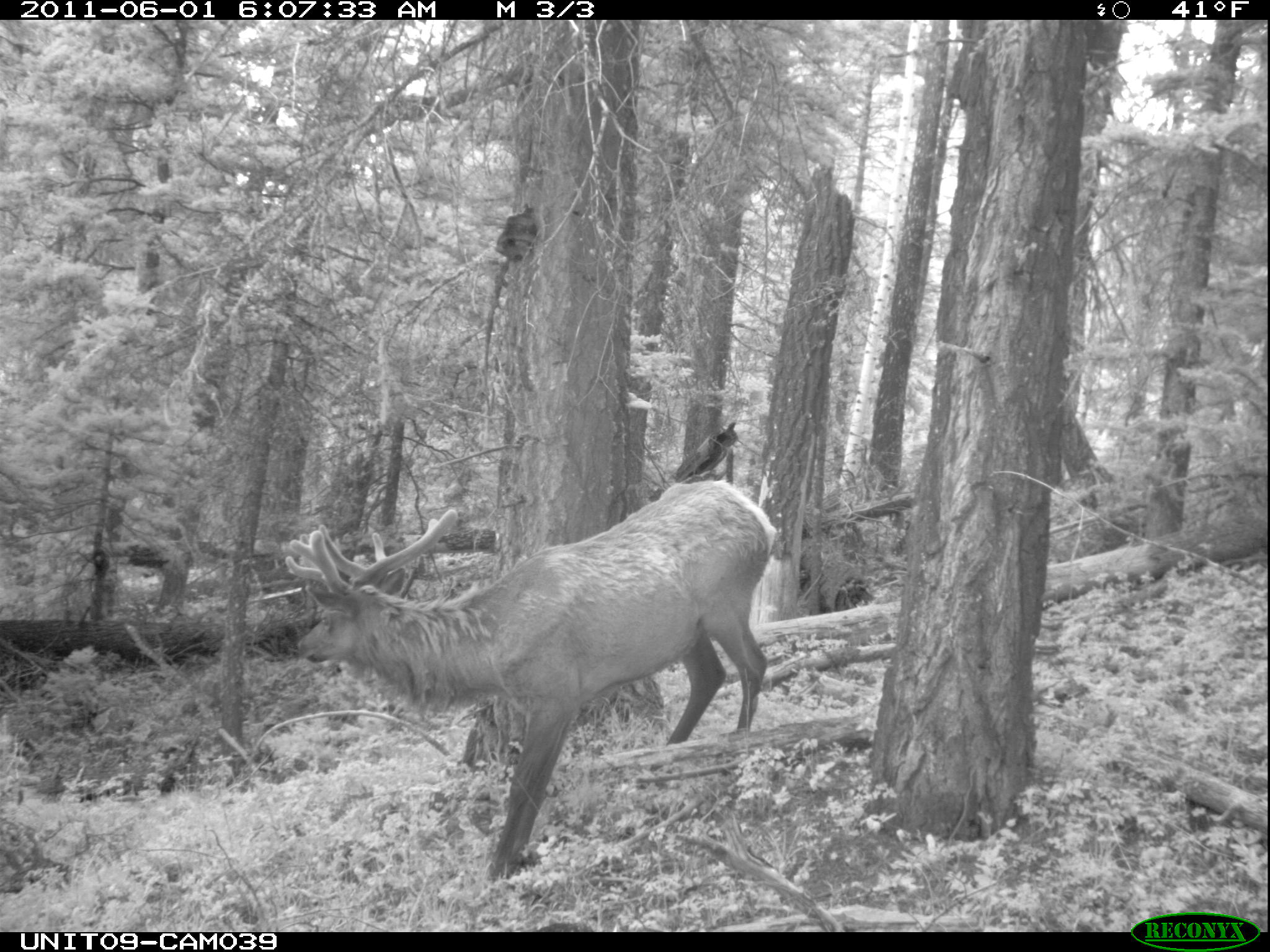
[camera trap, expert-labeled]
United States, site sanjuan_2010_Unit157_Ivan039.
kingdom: Animalia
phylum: Chordata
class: Mammalia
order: Artiodactyla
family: Cervidae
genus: Cervus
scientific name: Cervus elaphus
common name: red deer